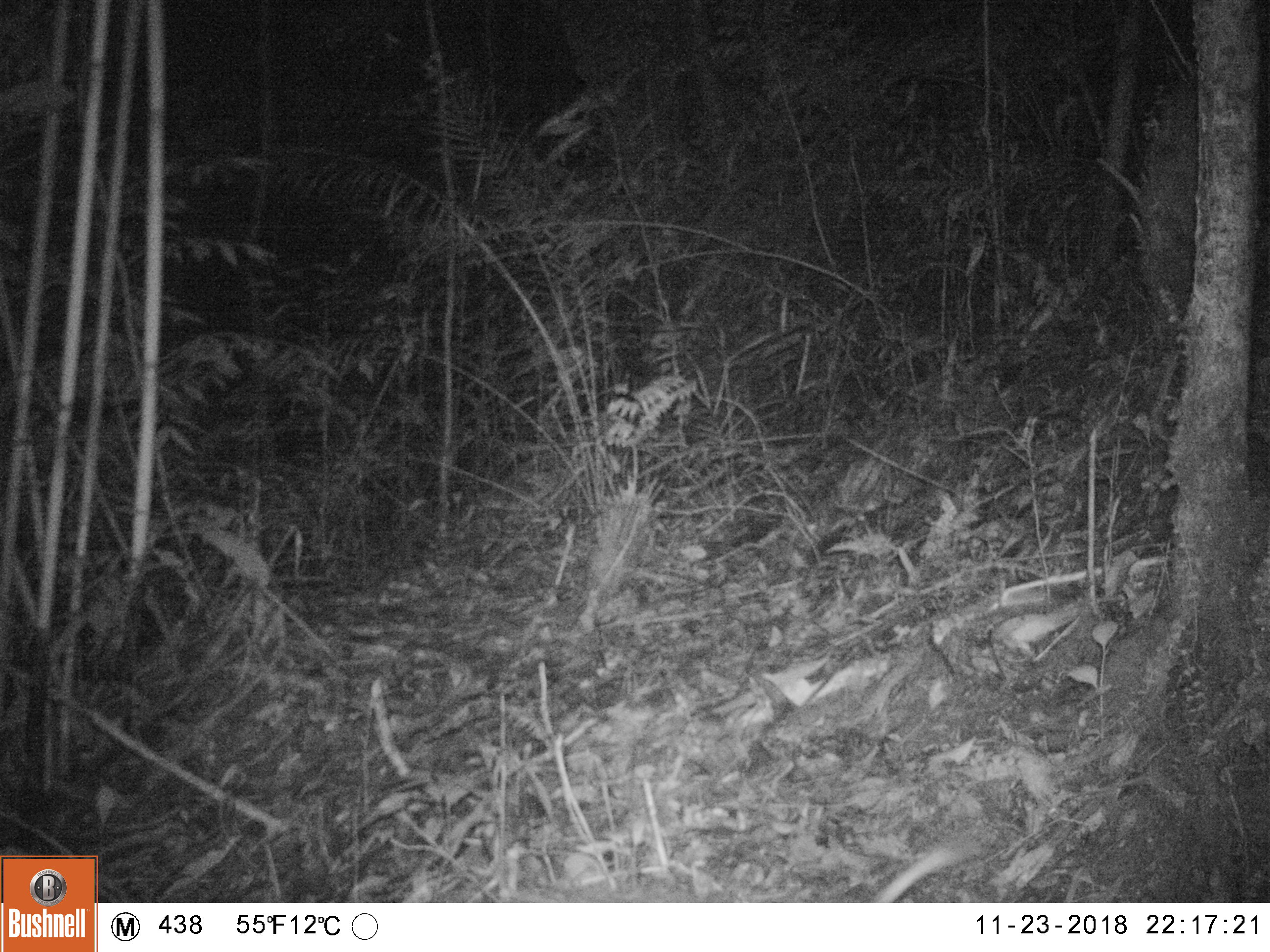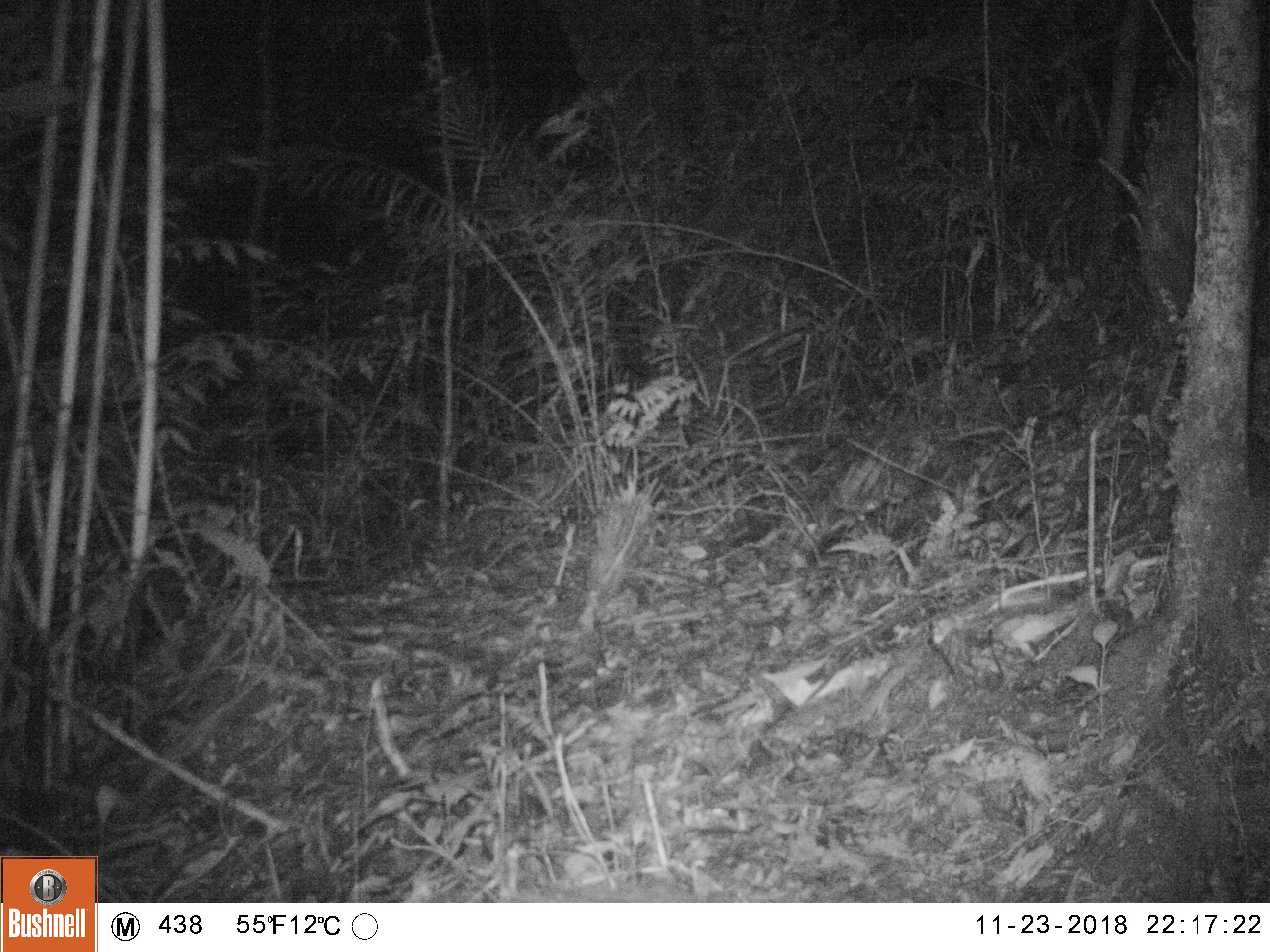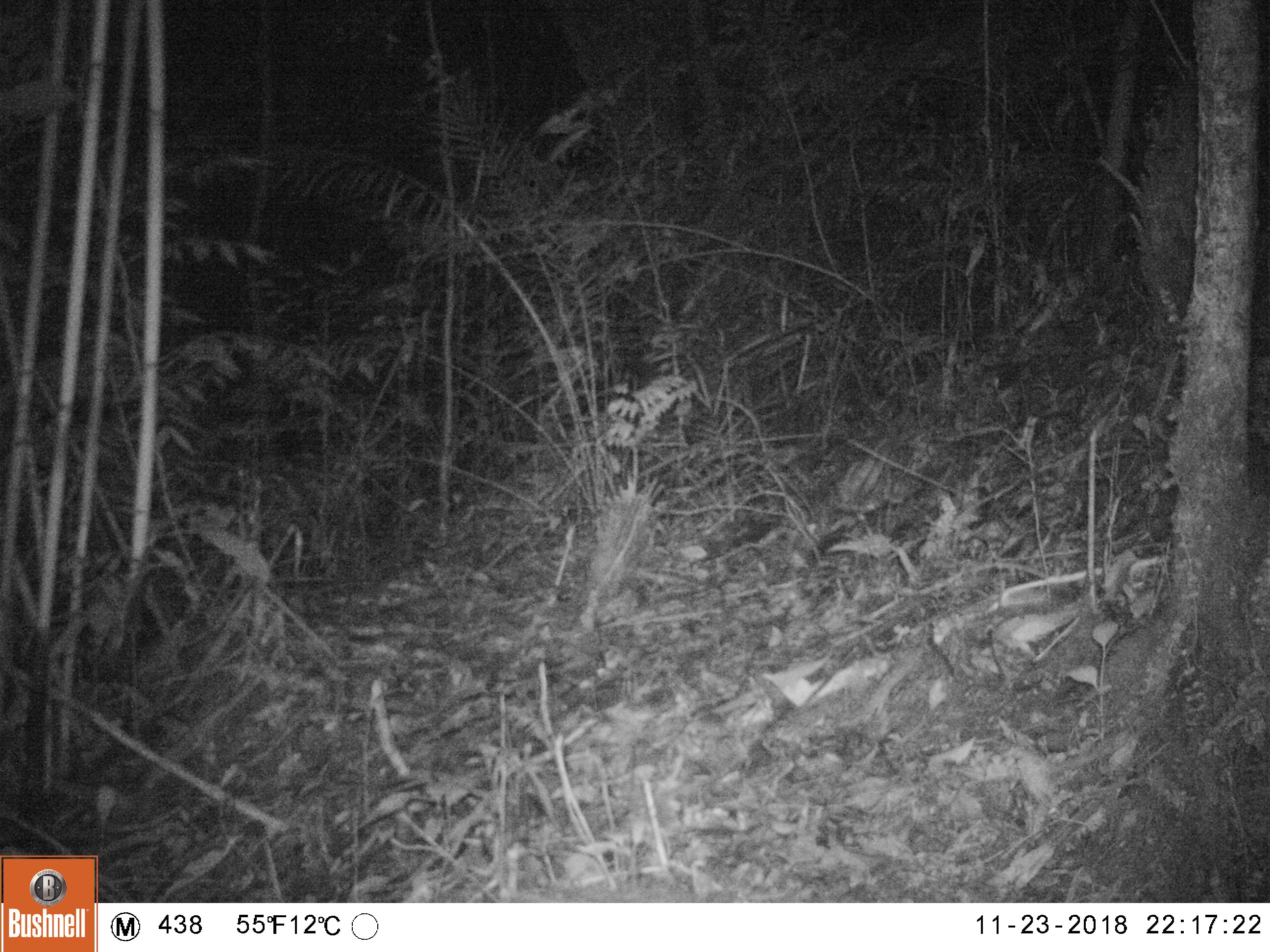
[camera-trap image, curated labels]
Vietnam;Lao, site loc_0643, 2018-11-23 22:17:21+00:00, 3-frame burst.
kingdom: Animalia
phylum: Chordata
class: Mammalia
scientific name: Mammalia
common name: mammal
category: unidentified small mammal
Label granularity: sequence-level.